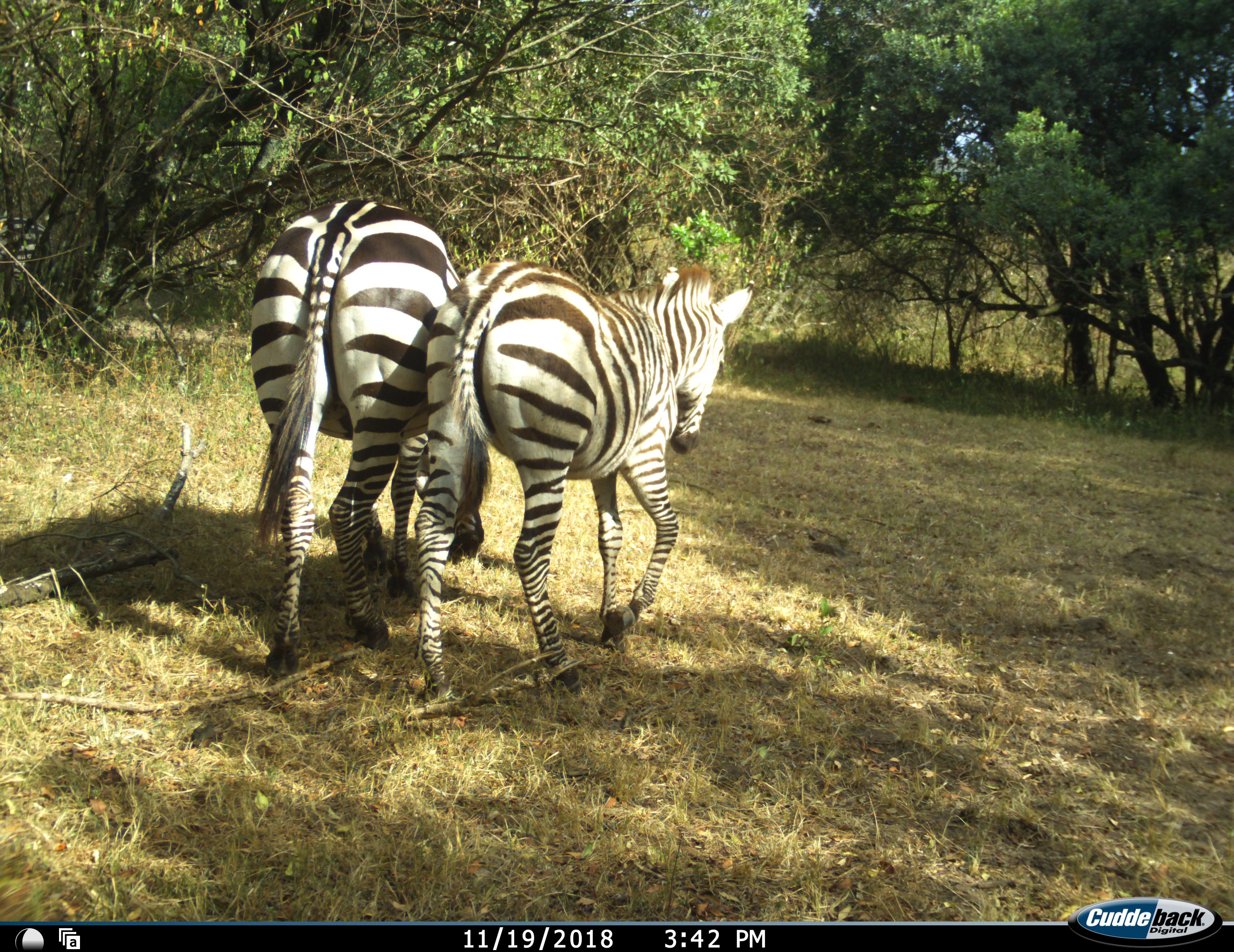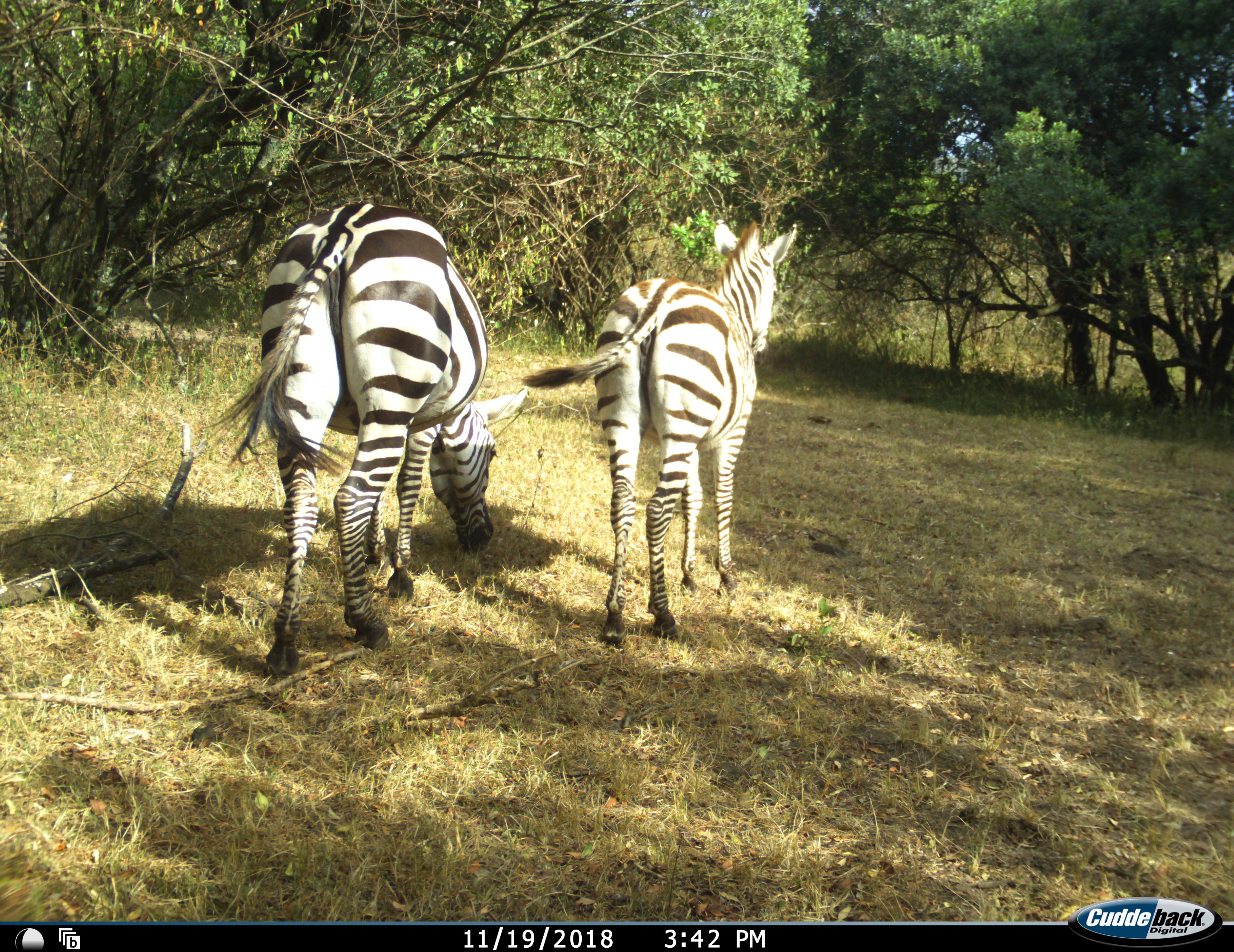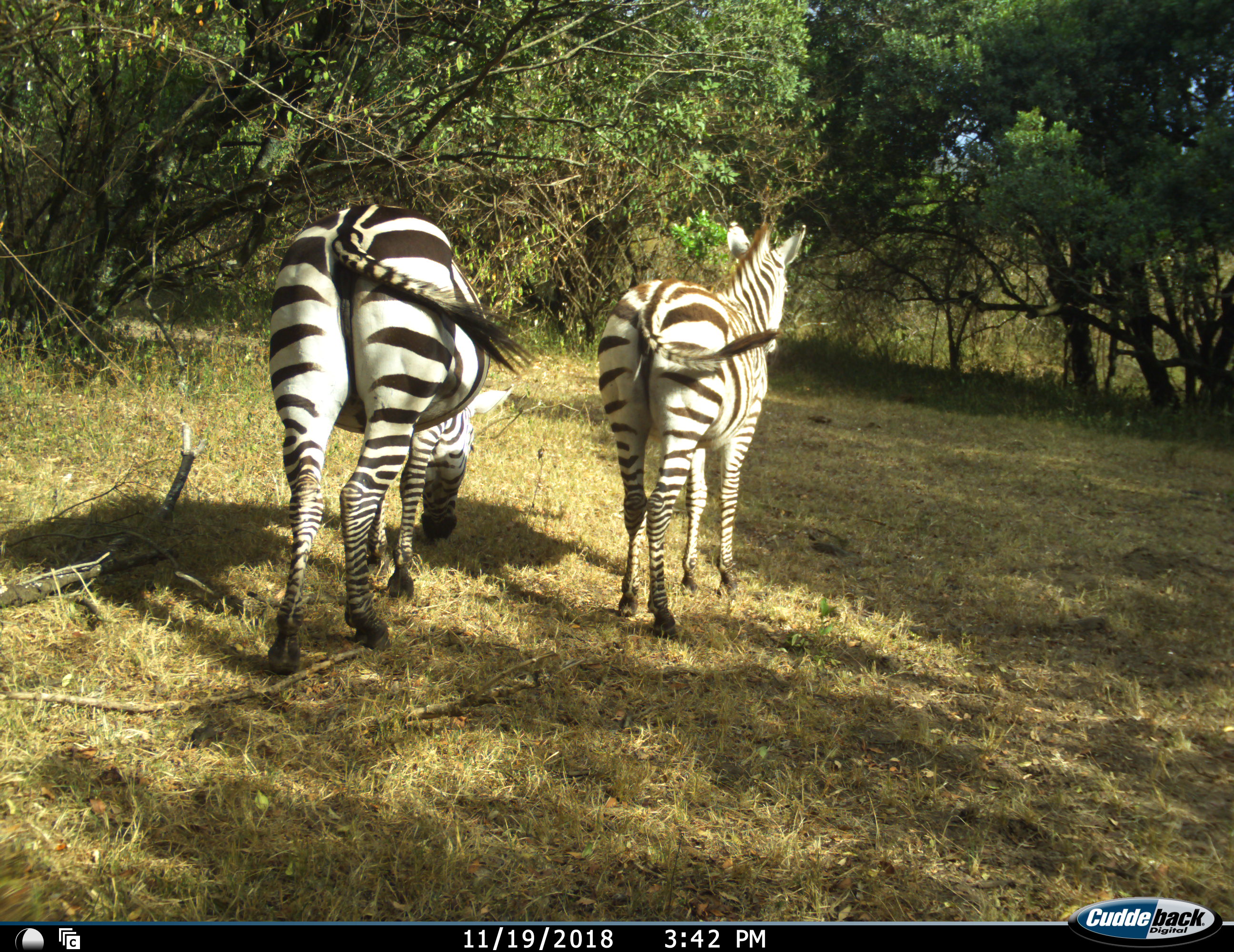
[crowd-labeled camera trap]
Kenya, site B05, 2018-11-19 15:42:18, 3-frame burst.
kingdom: Animalia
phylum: Chordata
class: Mammalia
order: Perissodactyla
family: Equidae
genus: Equus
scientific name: Equus quagga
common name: plains zebra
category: zebra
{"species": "zebra (plains zebra) (Equus quagga)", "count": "2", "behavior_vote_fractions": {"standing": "11%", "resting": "0%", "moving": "89%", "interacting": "22%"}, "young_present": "22%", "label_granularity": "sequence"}